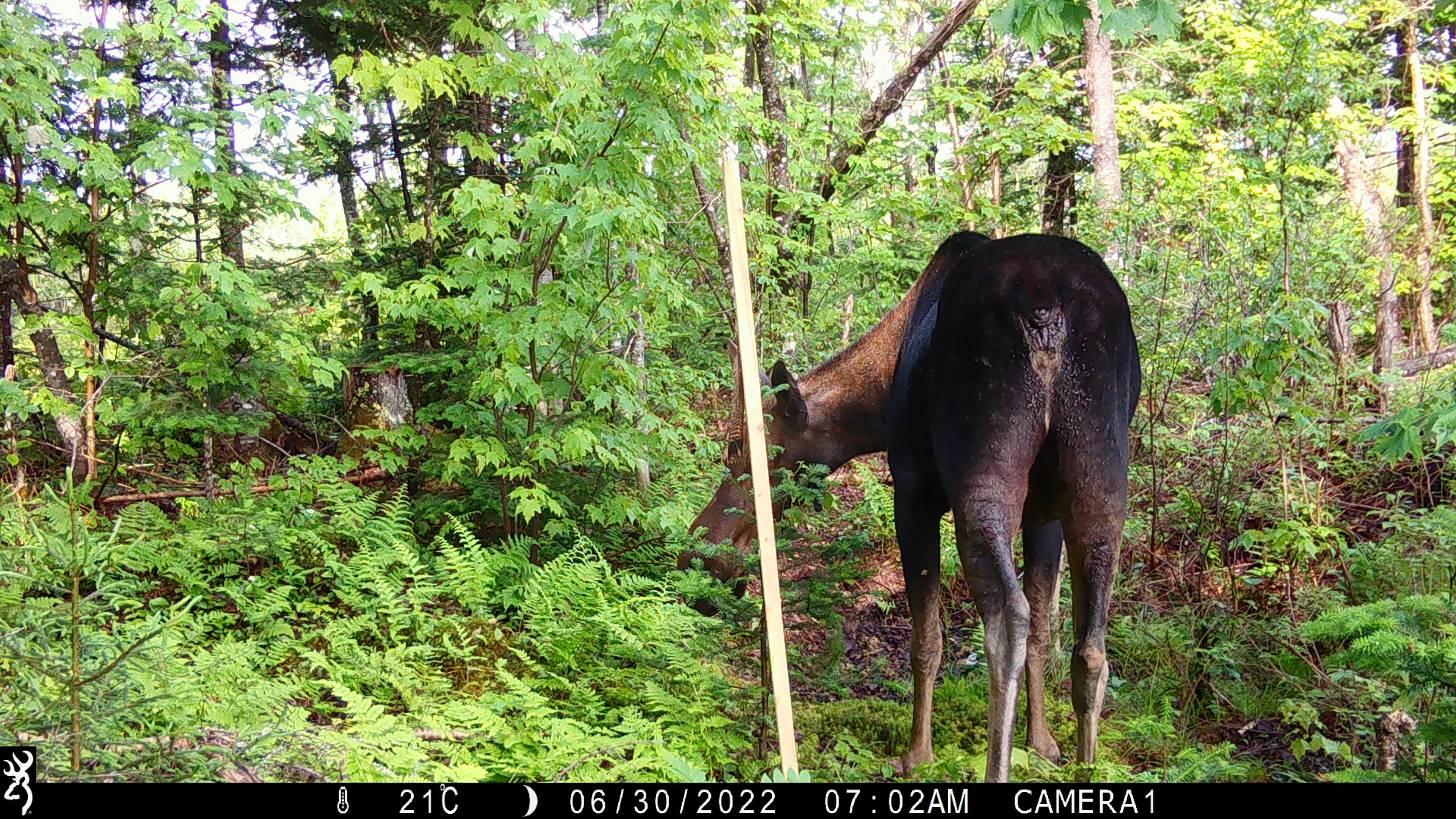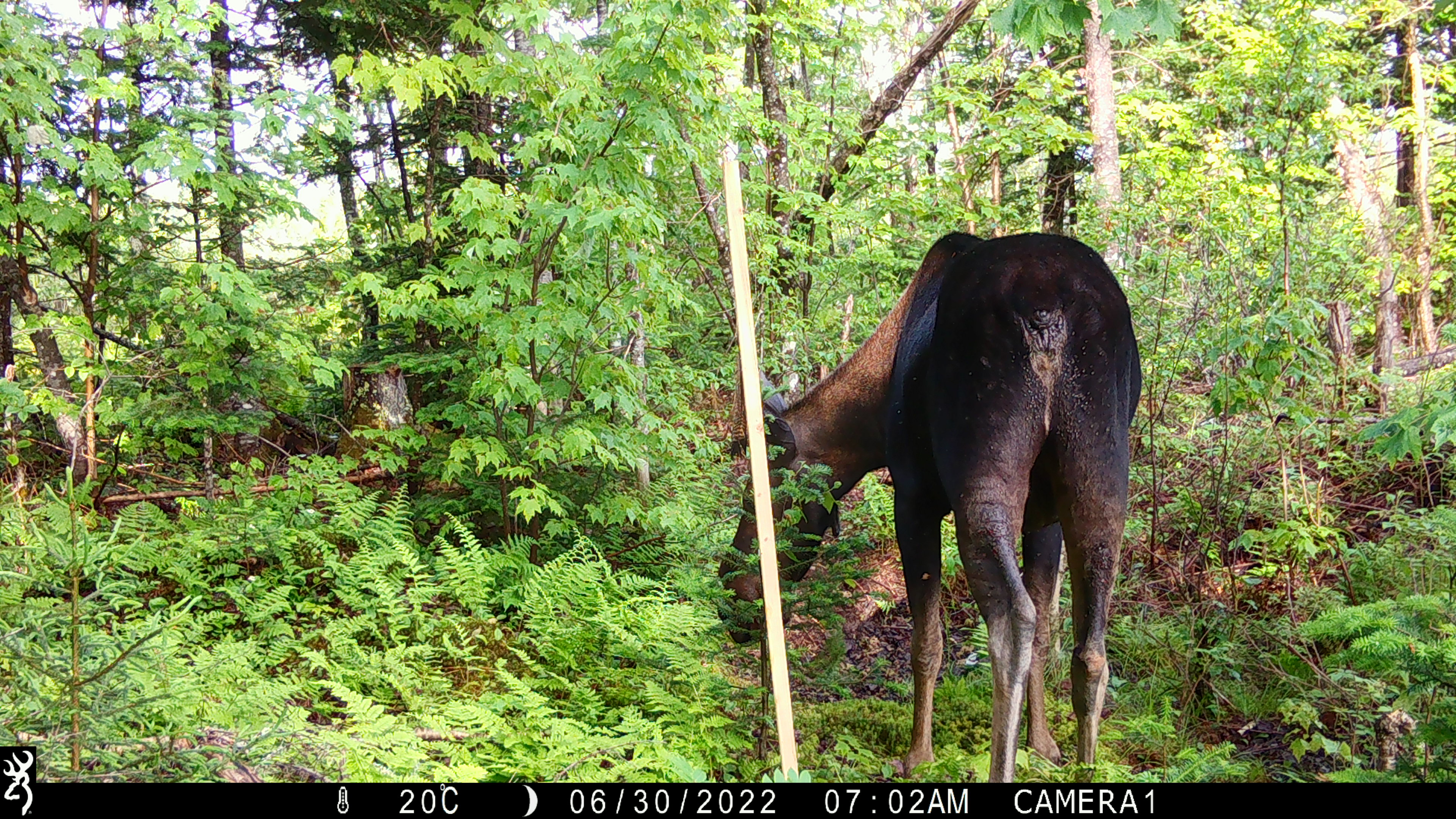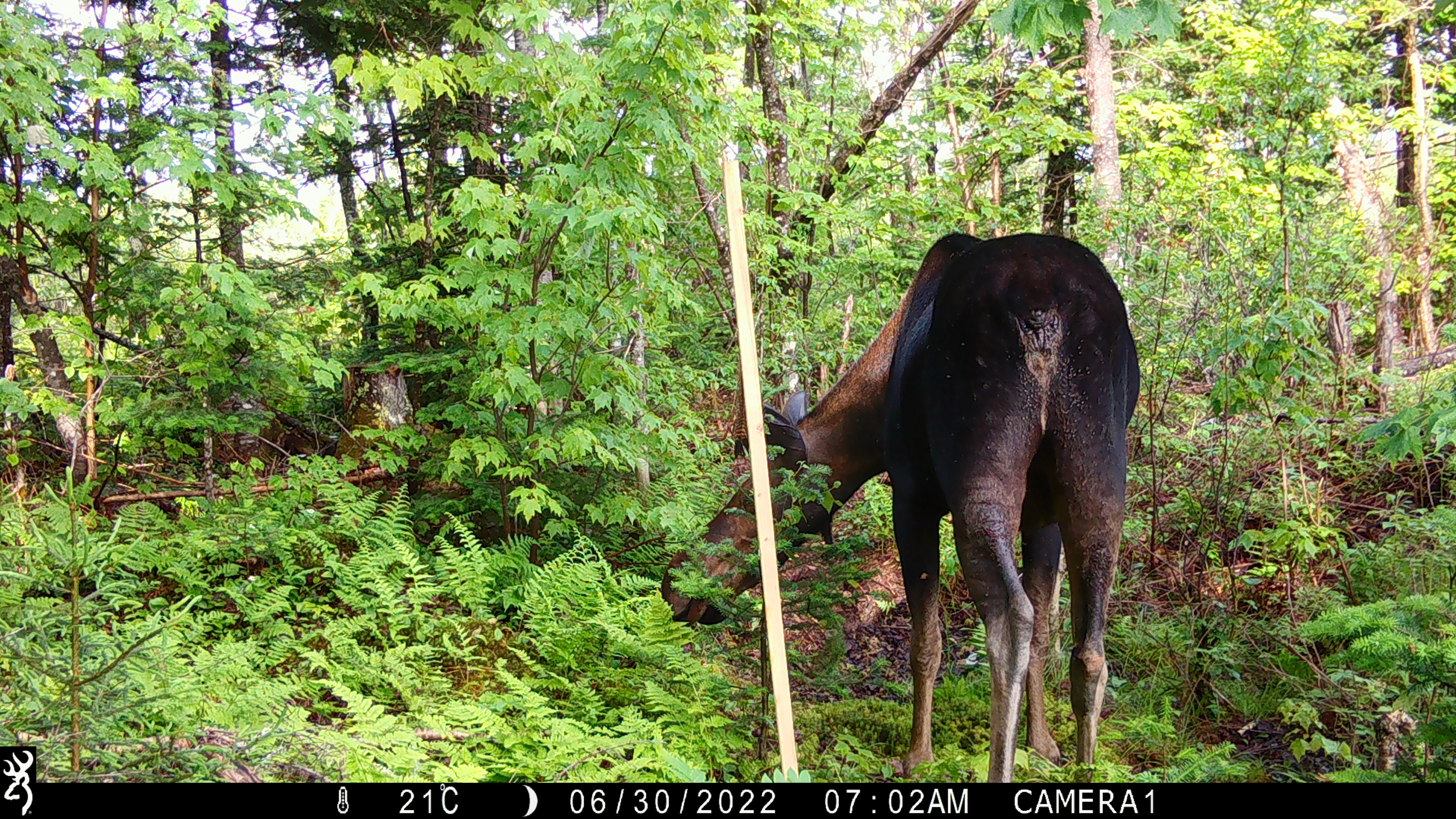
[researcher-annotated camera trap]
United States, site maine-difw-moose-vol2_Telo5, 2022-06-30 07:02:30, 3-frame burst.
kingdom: Animalia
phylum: Chordata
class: Mammalia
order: Artiodactyla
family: Cervidae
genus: Alces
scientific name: Alces alces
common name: moose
Moose (Alces alces).